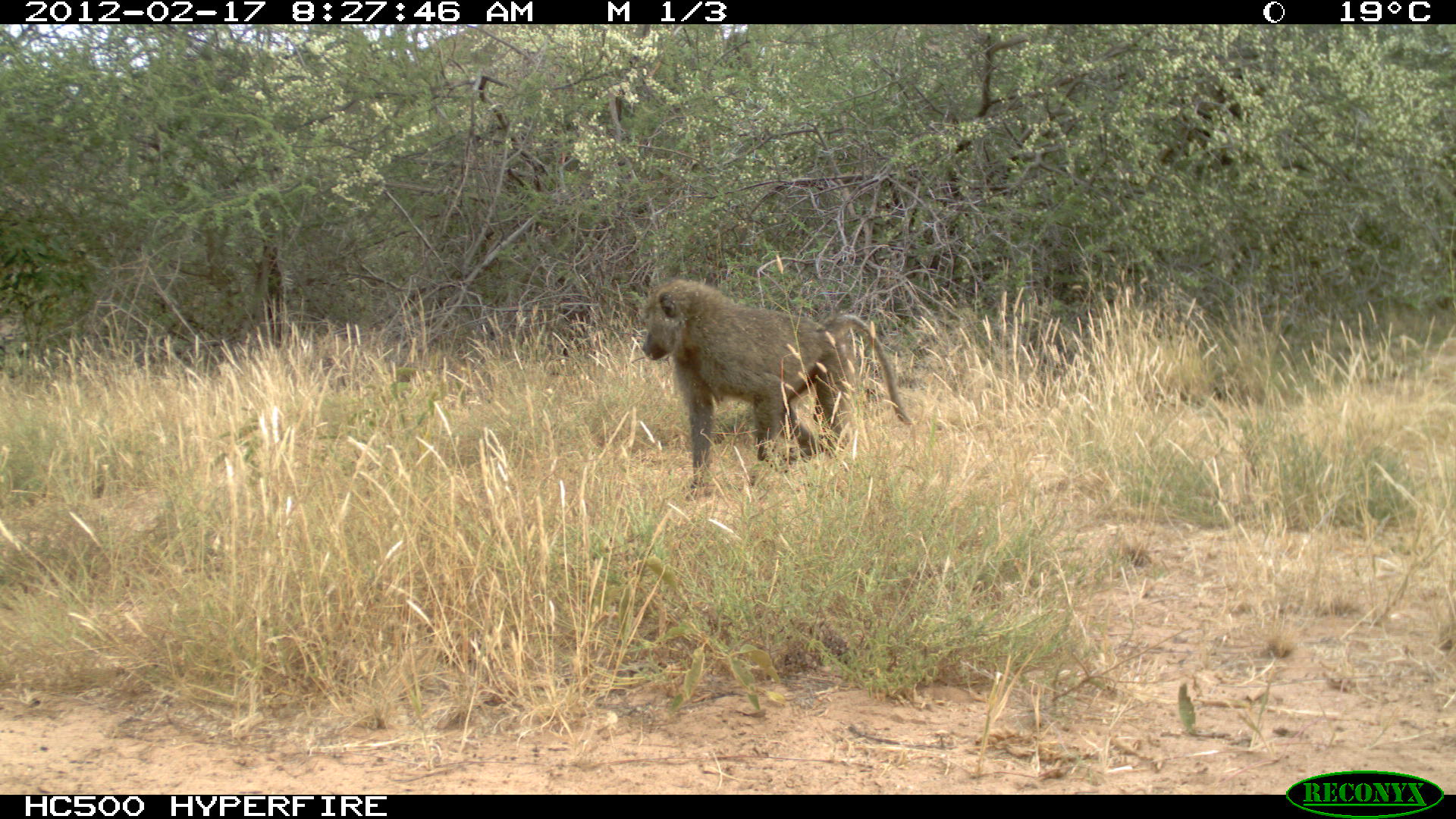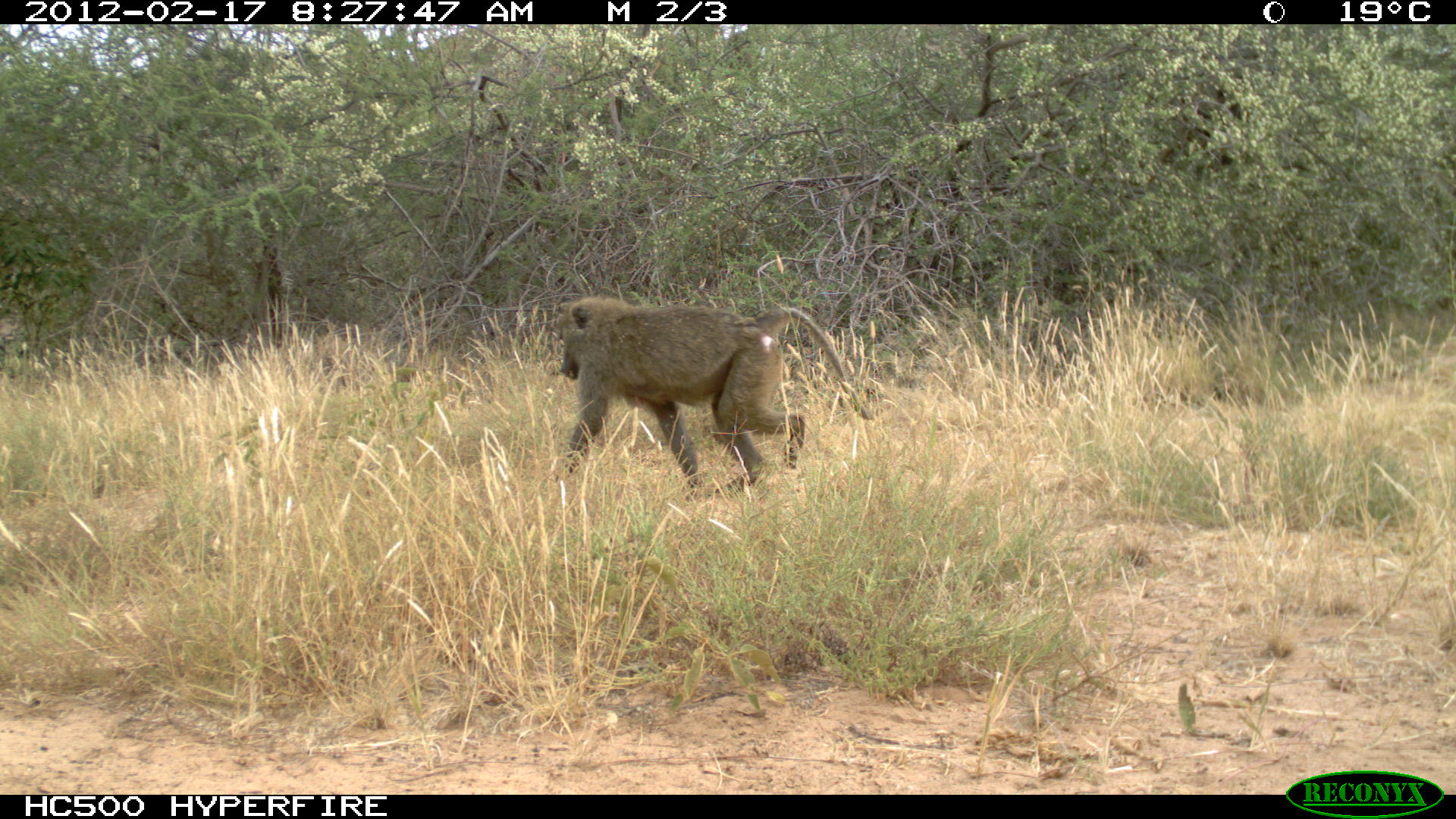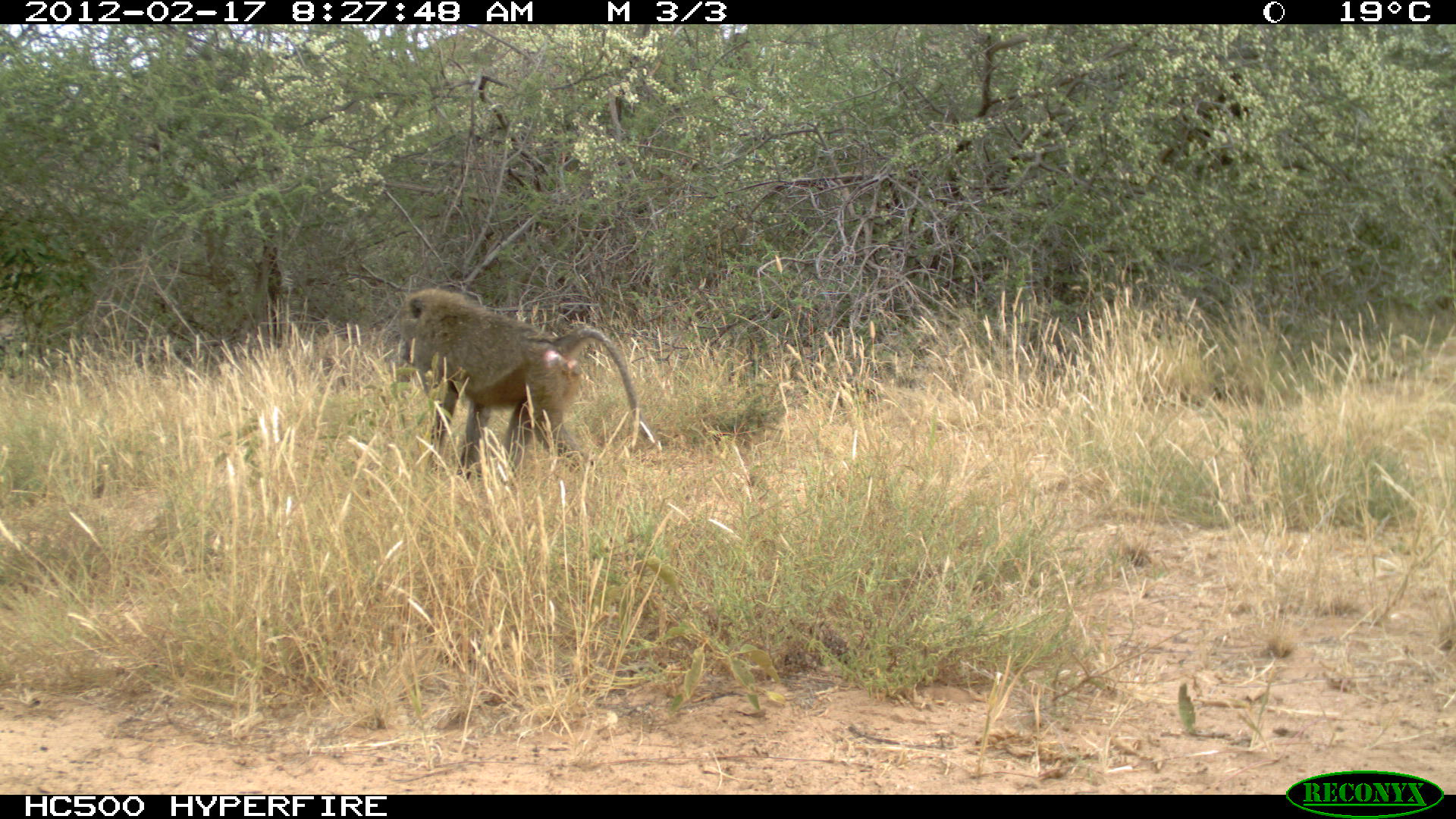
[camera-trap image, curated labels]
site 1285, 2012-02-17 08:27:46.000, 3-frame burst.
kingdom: Animalia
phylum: Chordata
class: Mammalia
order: Primates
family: Cercopithecidae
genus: Papio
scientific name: Papio anubis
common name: olive baboon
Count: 1.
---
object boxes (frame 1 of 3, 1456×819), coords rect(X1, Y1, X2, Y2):
papio anubis: rect(637, 275, 914, 503)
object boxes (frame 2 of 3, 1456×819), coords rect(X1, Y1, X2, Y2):
papio anubis: rect(555, 294, 874, 501)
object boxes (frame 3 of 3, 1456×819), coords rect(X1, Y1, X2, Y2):
papio anubis: rect(397, 286, 660, 482)